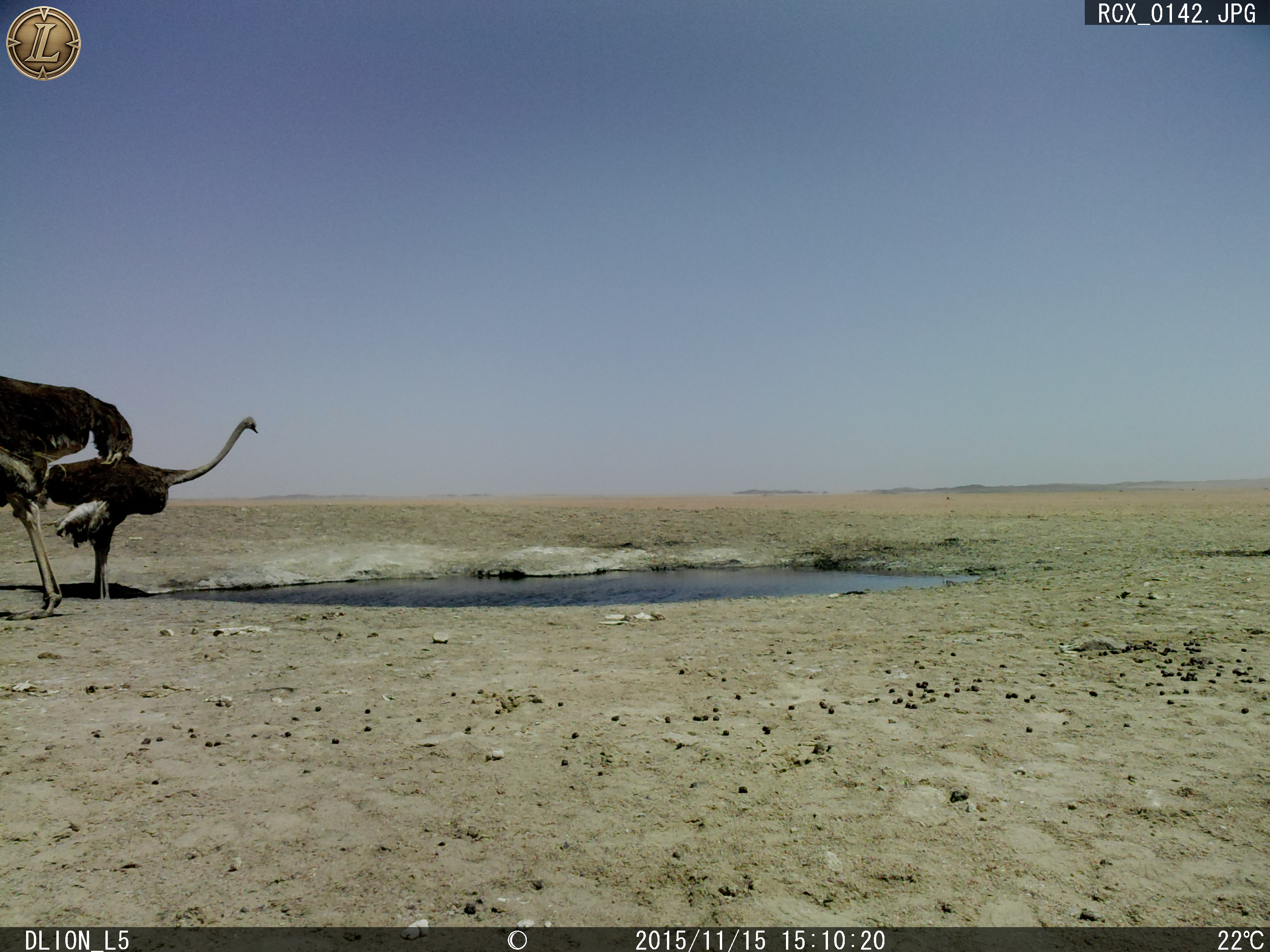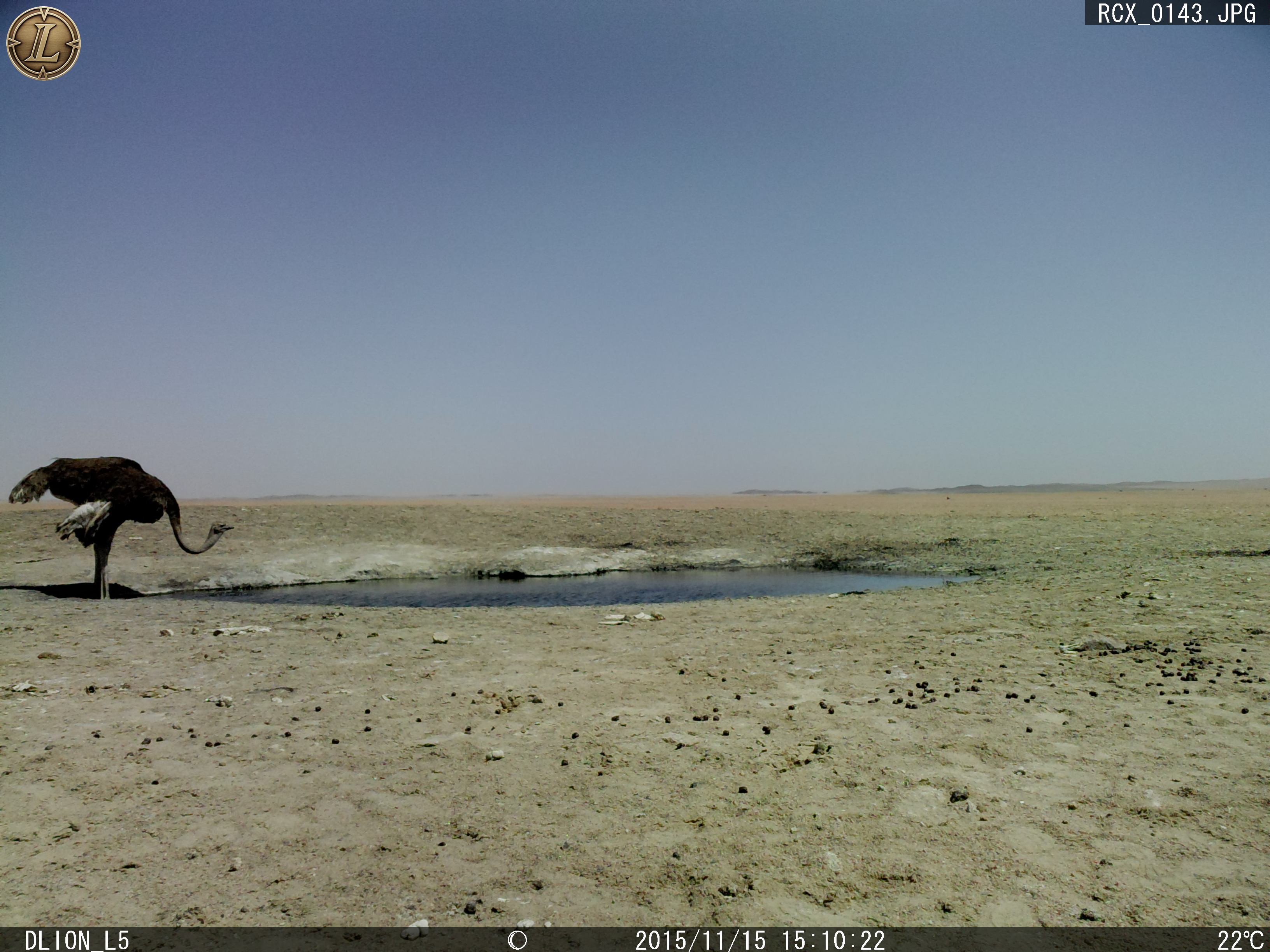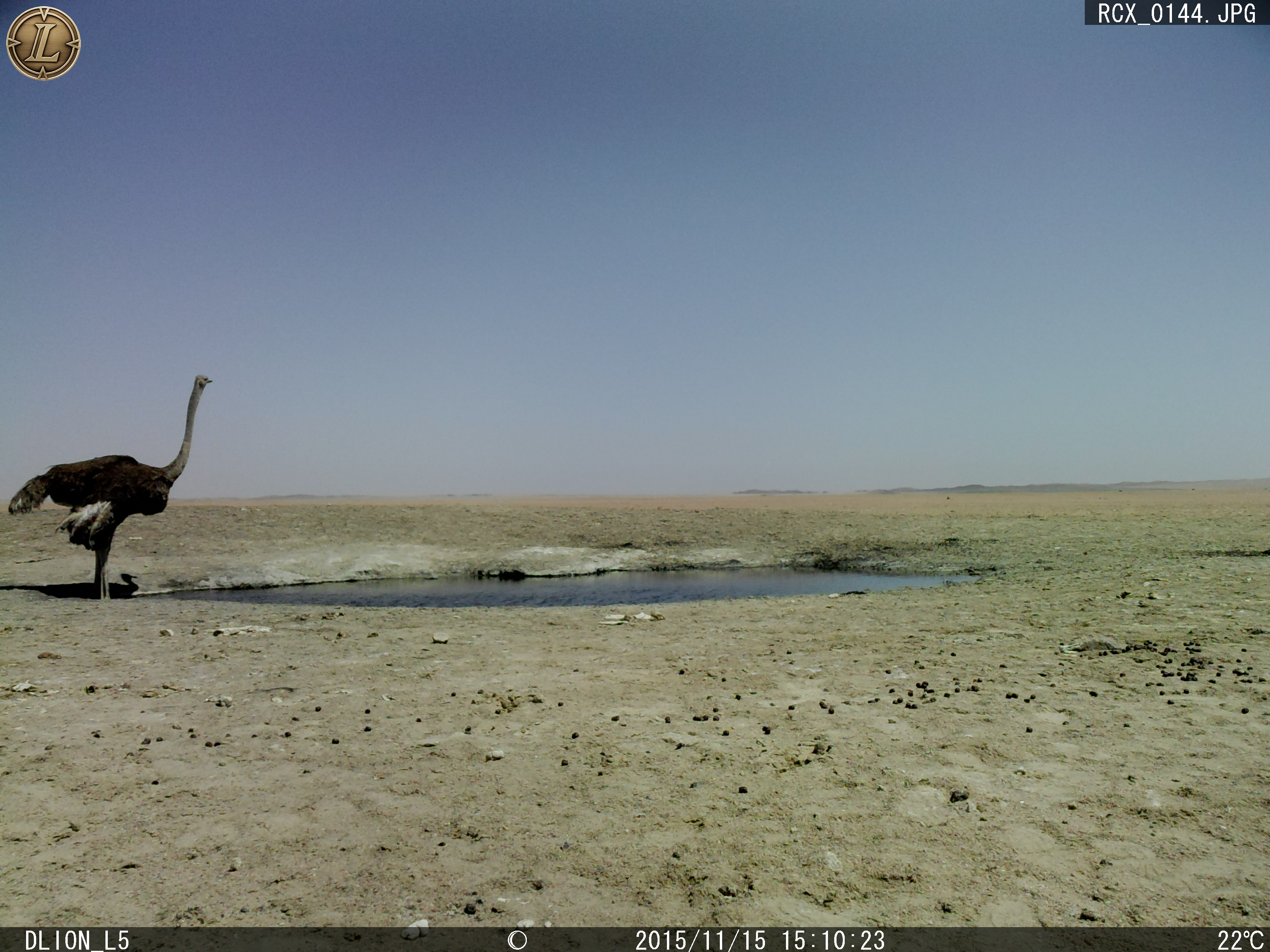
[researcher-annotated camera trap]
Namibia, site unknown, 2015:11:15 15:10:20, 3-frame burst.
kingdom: Animalia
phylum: Chordata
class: Aves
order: Struthioniformes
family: Struthionidae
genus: Struthio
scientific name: Struthio camelus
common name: common ostrich